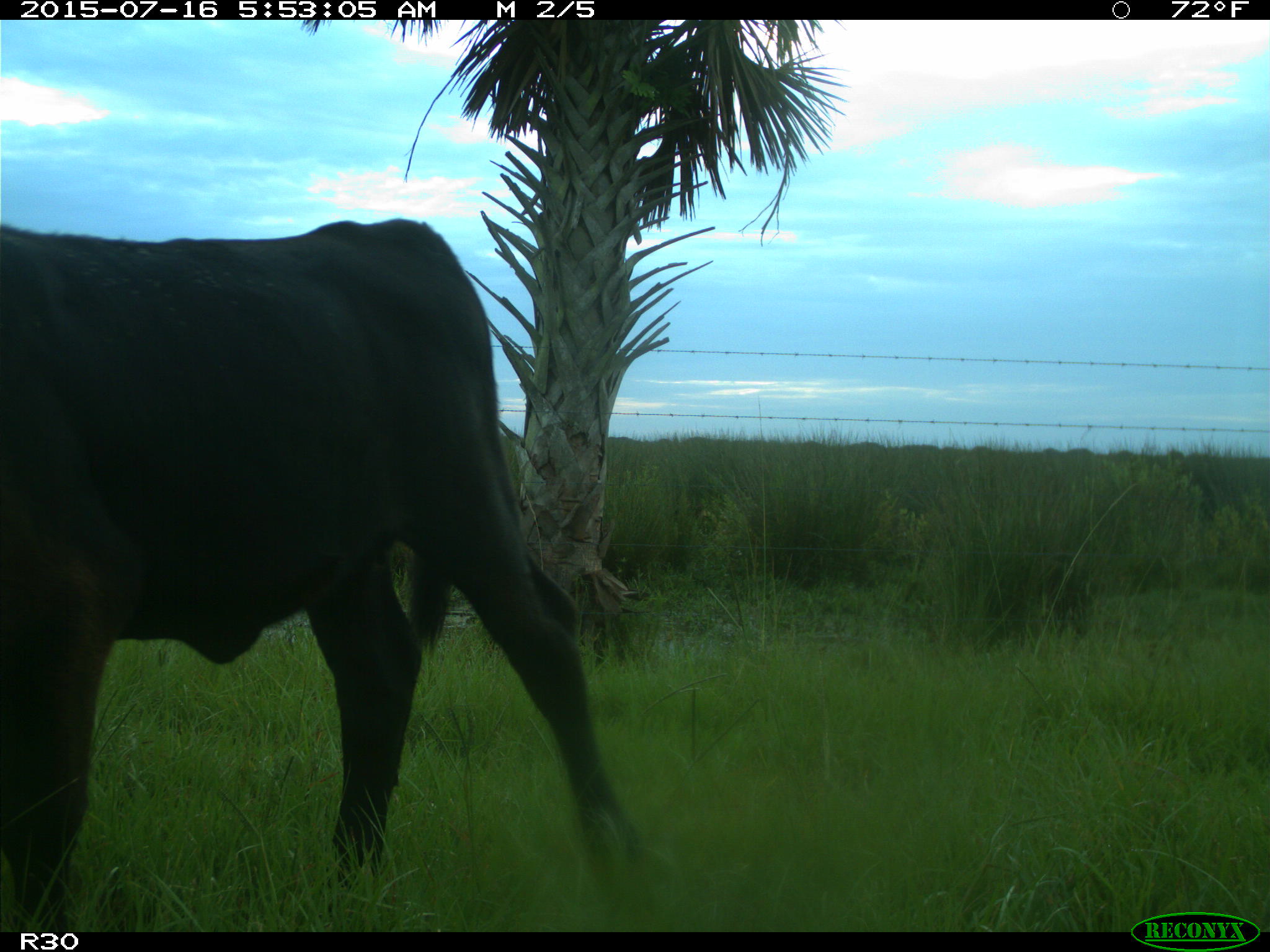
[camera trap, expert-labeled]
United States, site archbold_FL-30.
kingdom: Animalia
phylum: Chordata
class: Mammalia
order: Artiodactyla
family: Bovidae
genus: Bos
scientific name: Bos taurus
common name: domestic cow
Bos taurus (domestic cow).